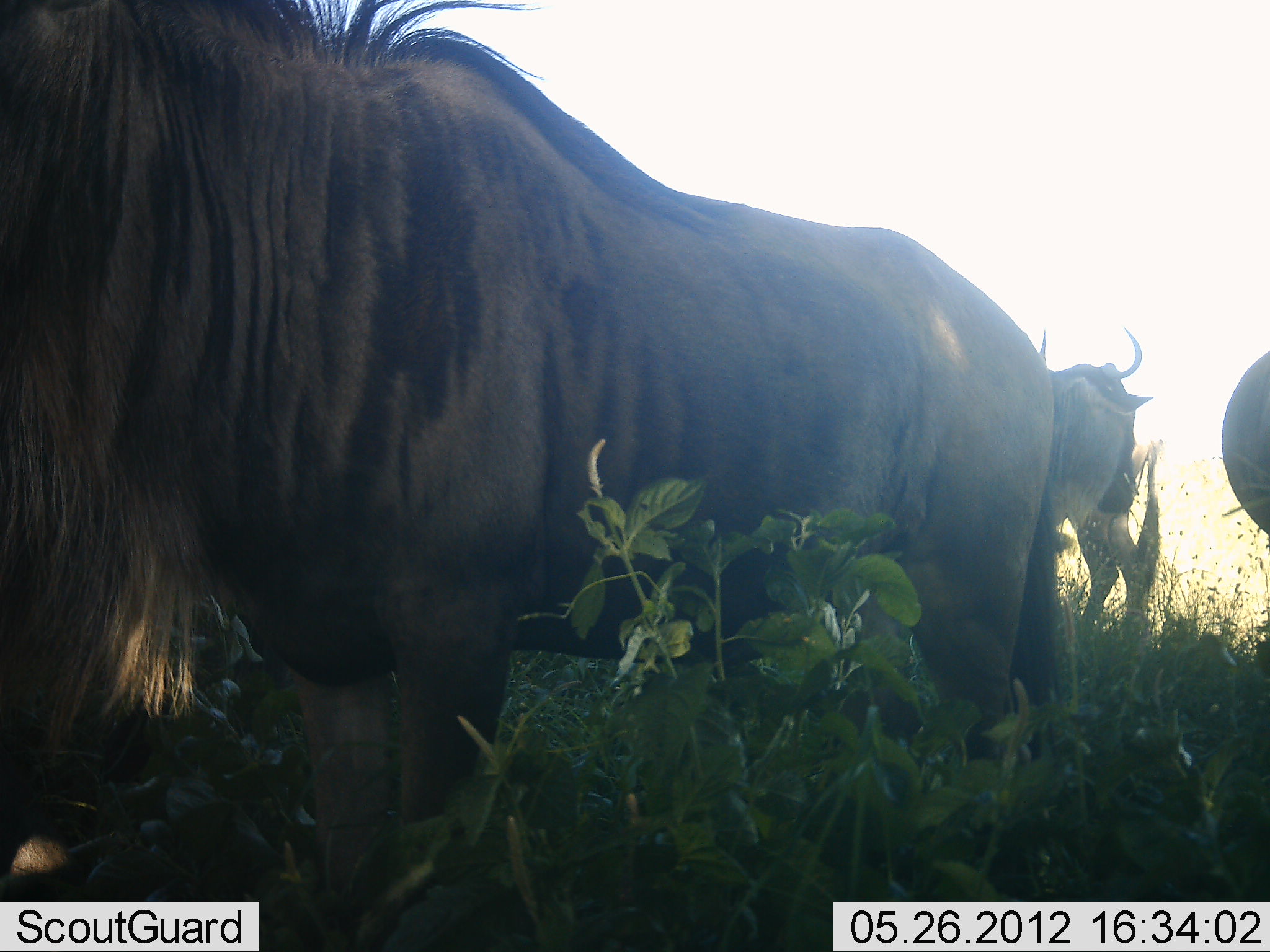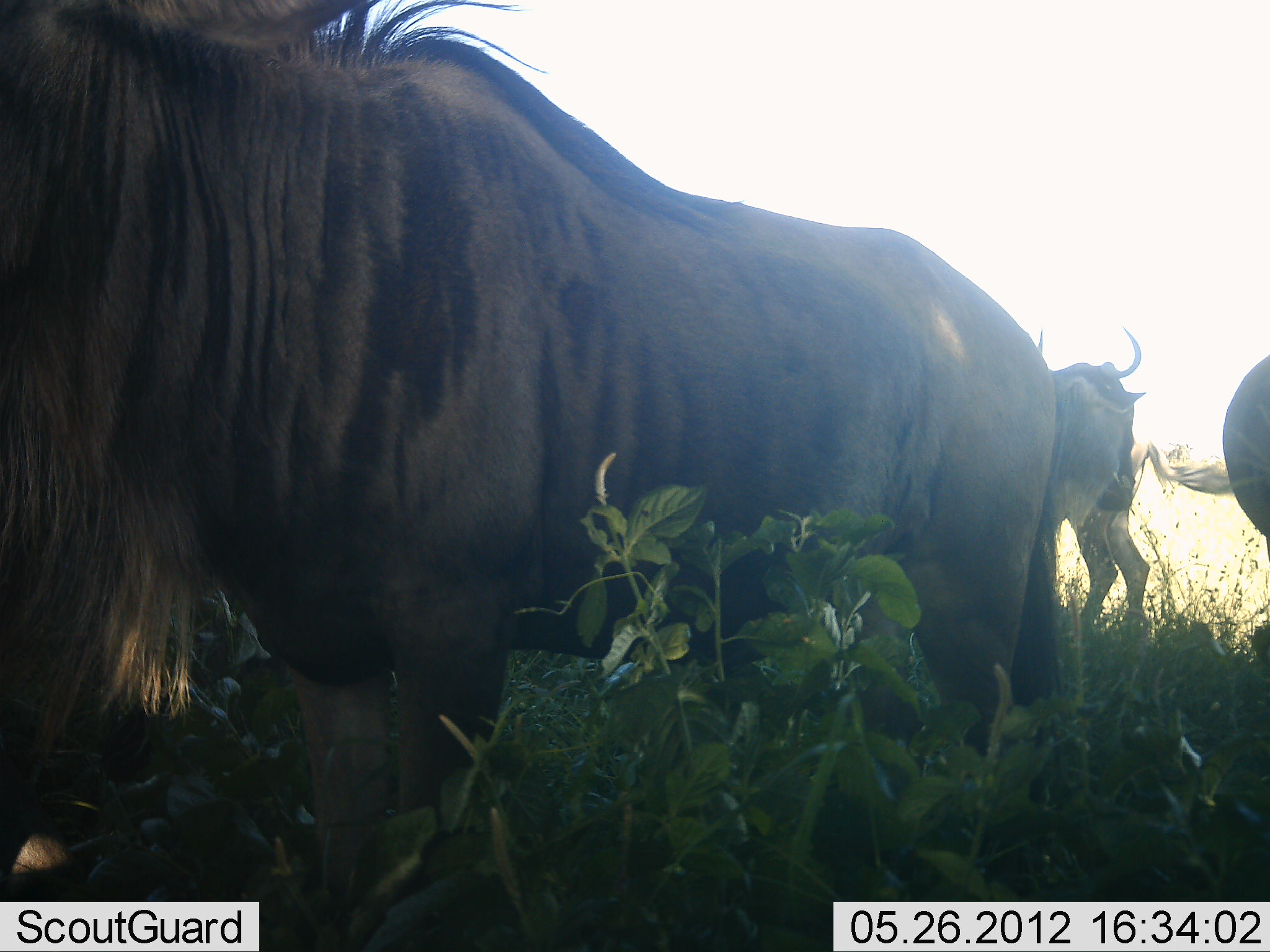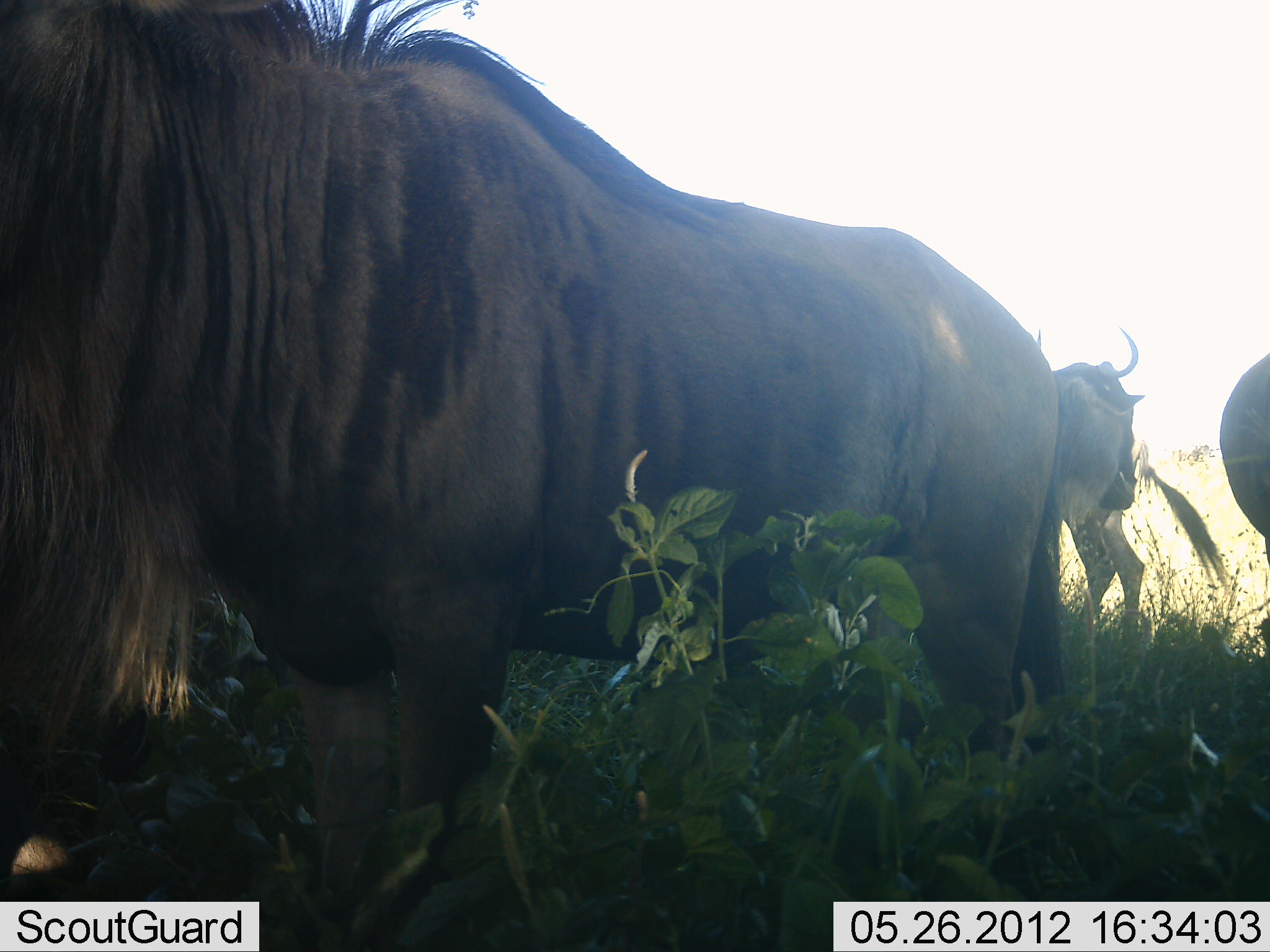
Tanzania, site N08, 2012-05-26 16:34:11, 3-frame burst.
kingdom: Animalia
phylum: Chordata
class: Mammalia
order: Artiodactyla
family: Bovidae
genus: Connochaetes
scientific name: Connochaetes taurinus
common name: blue wildebeest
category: wildebeest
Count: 3.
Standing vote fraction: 92%.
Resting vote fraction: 0%.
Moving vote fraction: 0%.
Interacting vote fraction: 0%.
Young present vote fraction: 0%.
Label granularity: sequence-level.